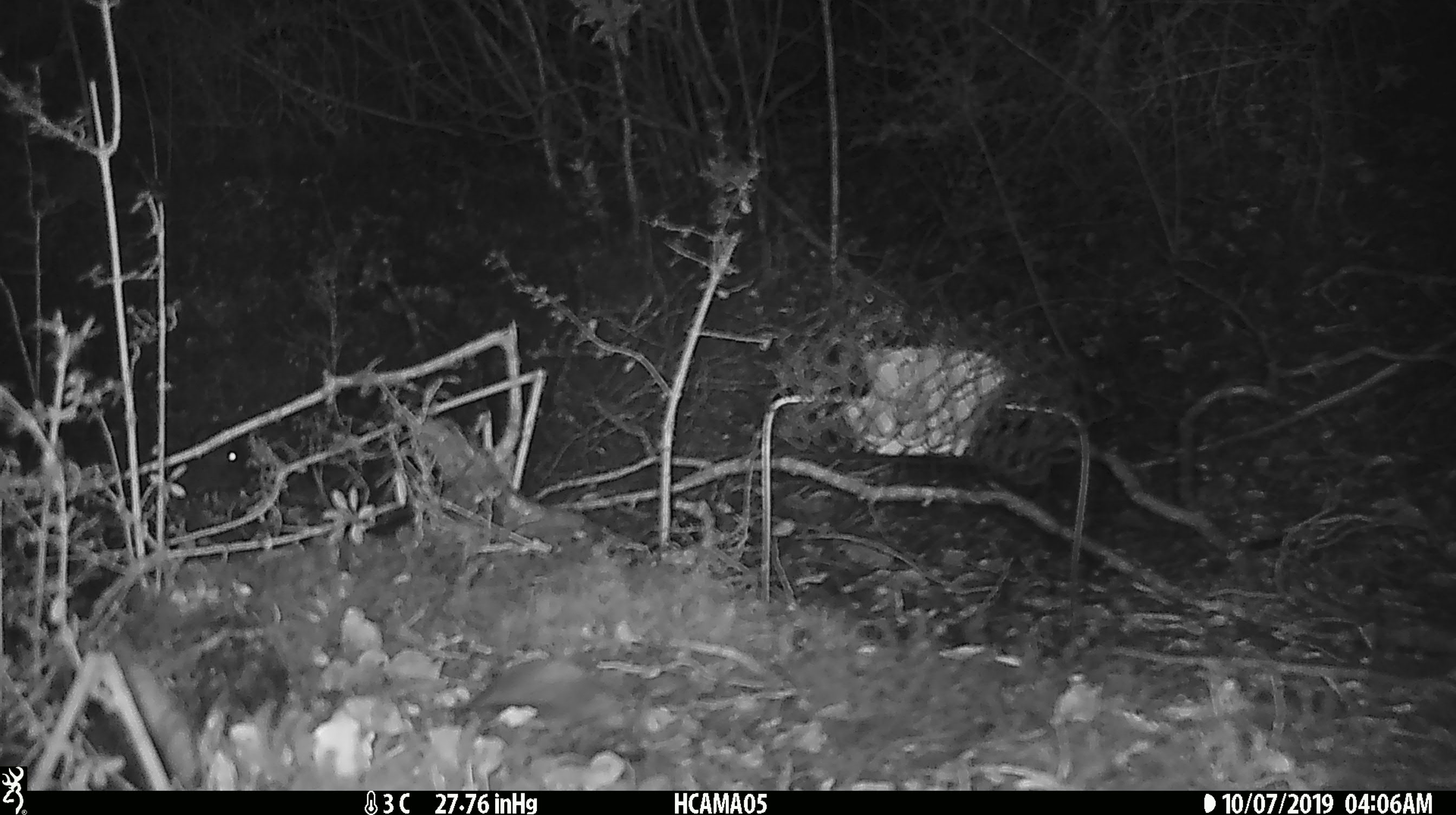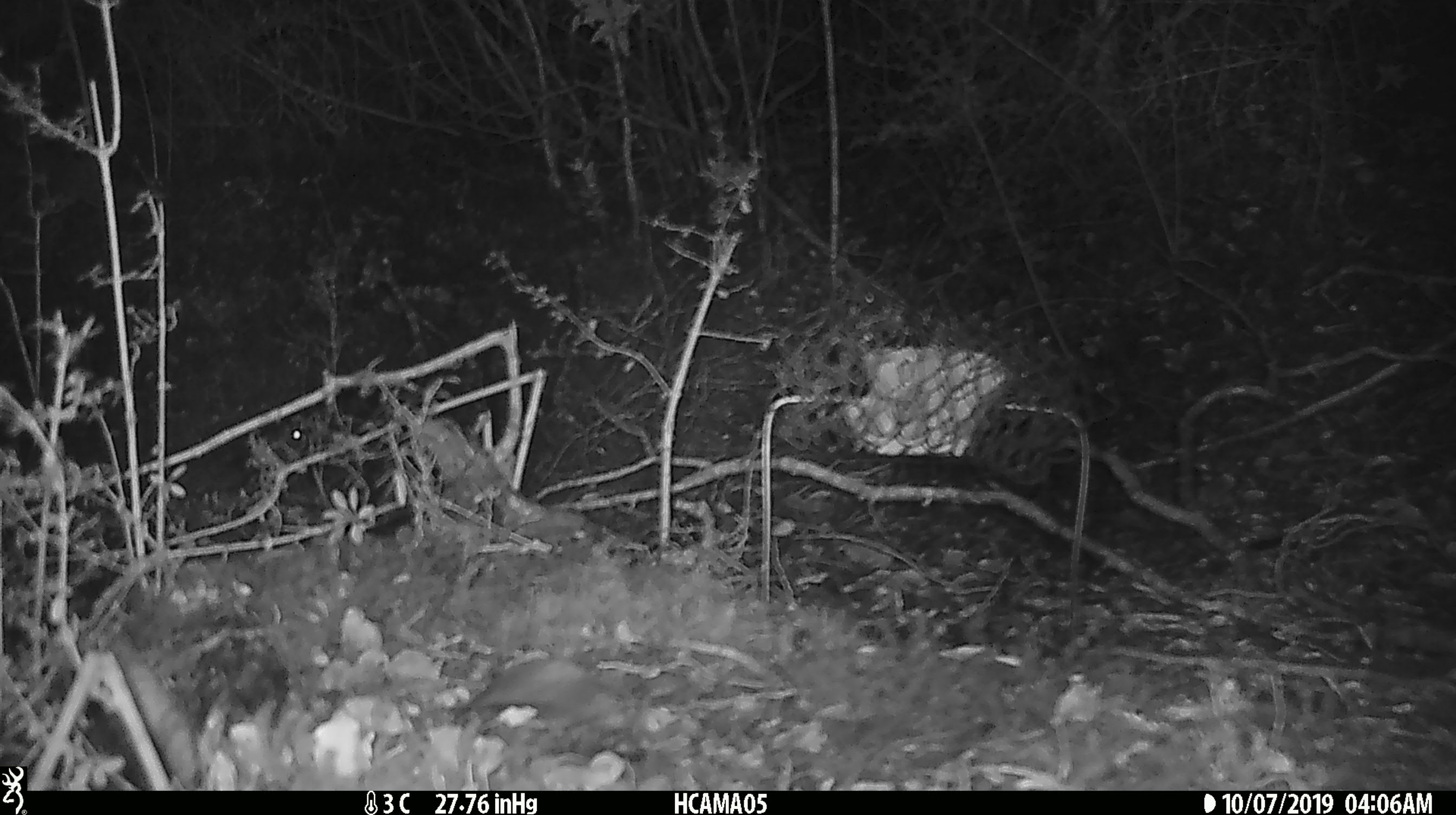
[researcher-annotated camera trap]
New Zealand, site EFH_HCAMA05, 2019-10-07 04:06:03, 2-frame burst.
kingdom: Animalia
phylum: Chordata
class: Mammalia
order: Rodentia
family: Muridae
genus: Mus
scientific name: Mus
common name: mouse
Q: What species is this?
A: Mouse (Mus).